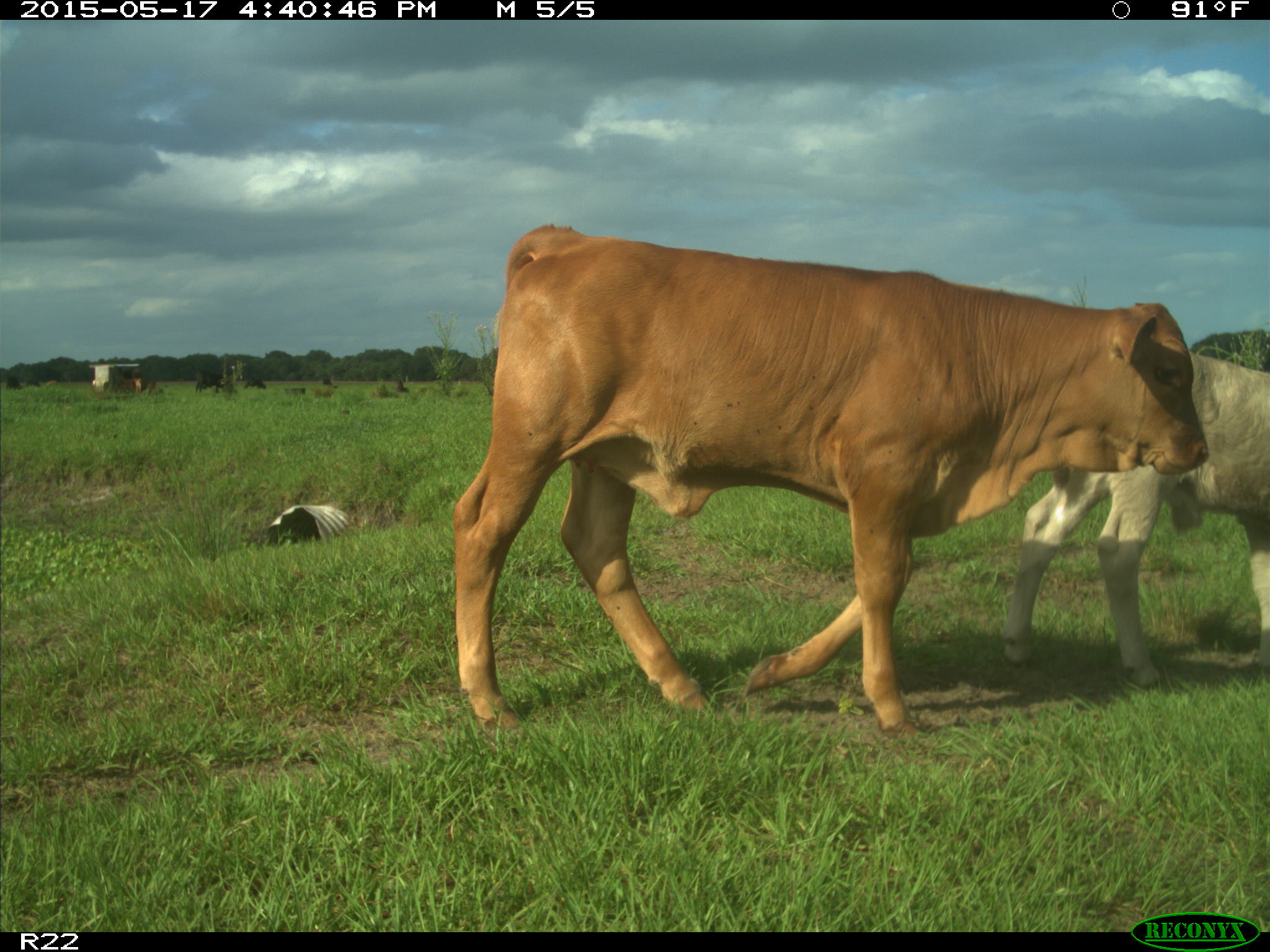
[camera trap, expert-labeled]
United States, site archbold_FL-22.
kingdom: Animalia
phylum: Chordata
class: Mammalia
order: Artiodactyla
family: Bovidae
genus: Bos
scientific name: Bos taurus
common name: domestic cow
Bos taurus (domestic cow).